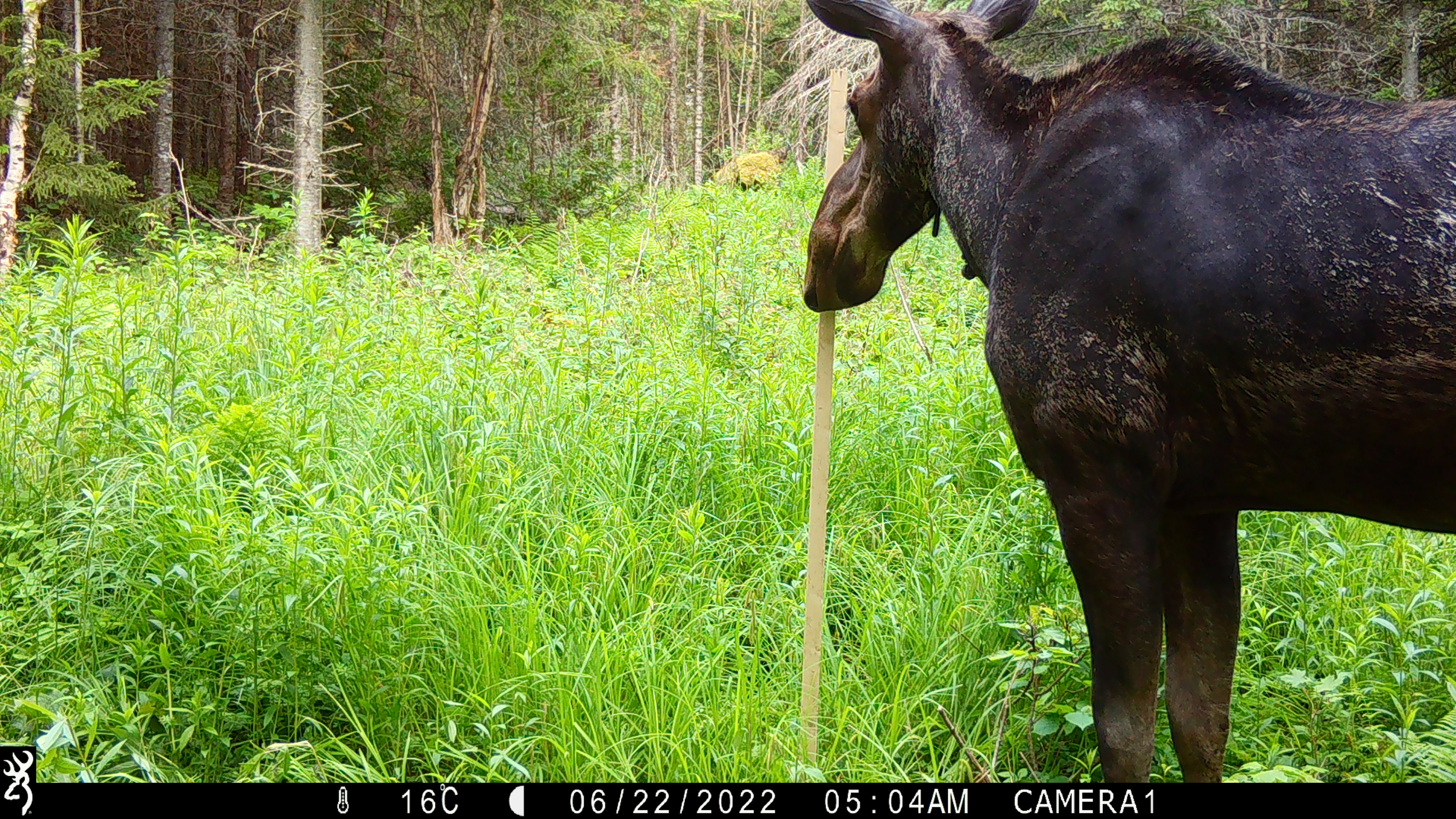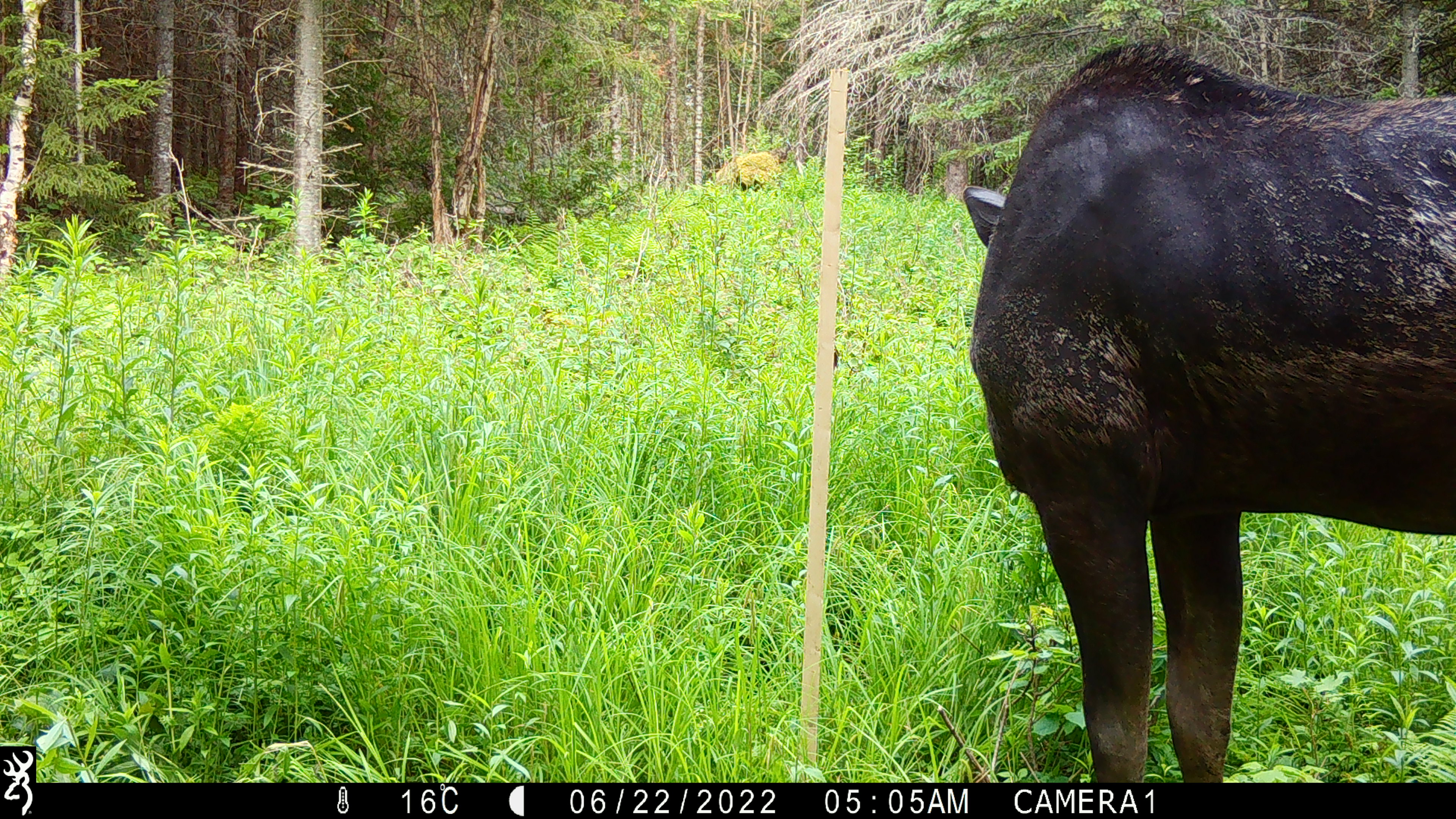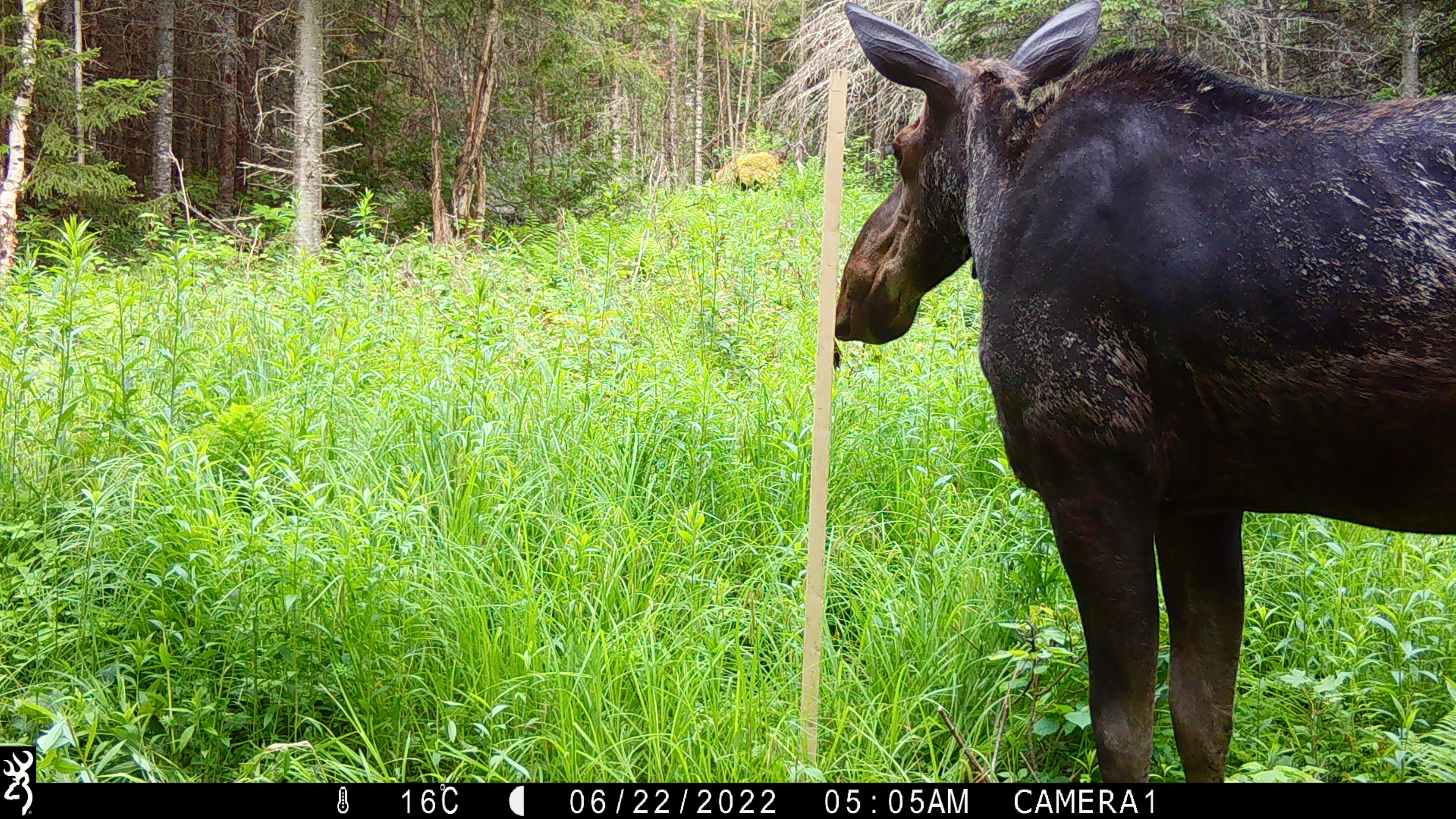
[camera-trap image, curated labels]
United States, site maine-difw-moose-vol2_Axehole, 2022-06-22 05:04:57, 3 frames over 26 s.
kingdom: Animalia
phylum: Chordata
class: Mammalia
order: Artiodactyla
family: Cervidae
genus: Alces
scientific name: Alces alces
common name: moose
Moose (Alces alces).